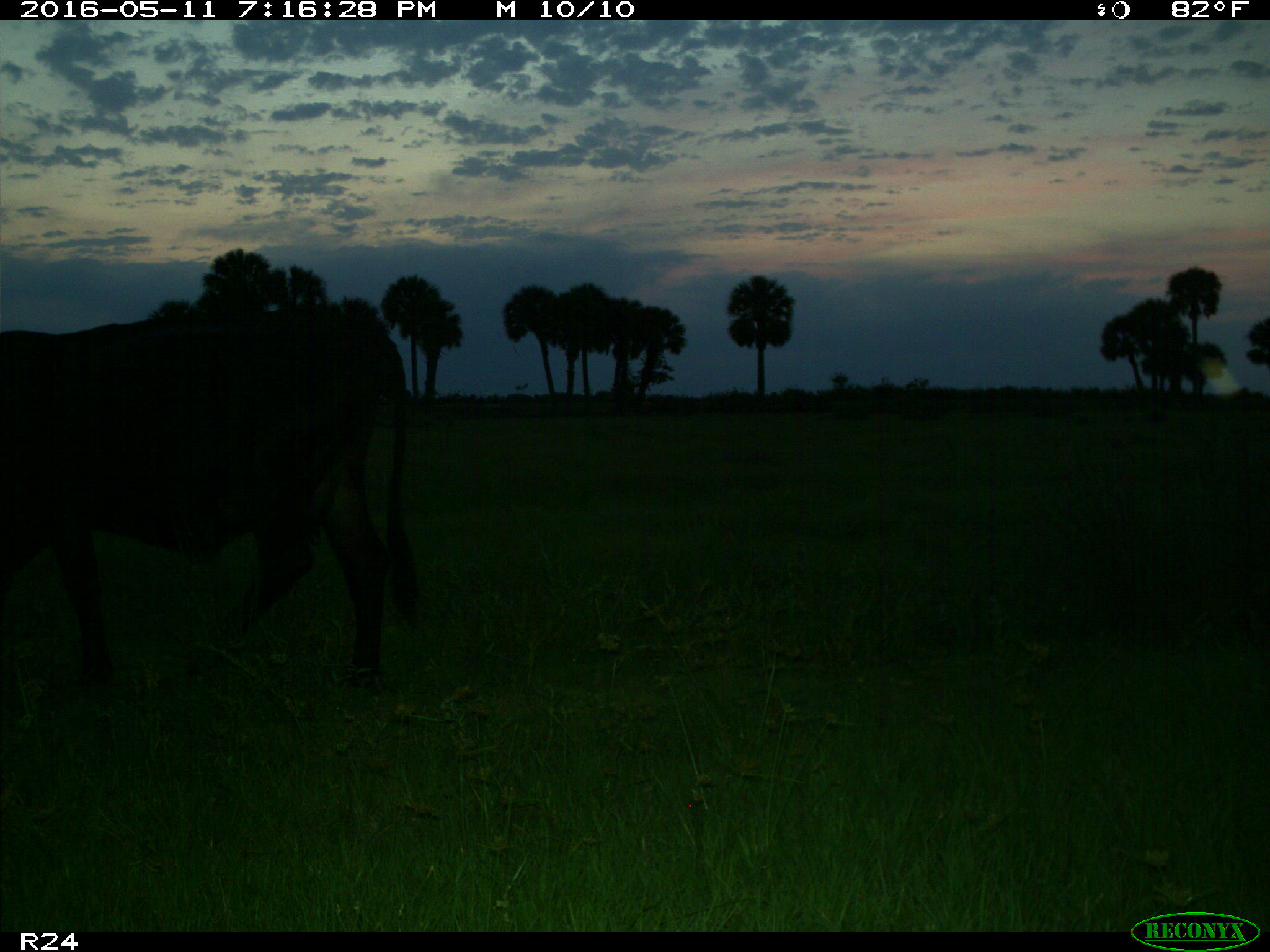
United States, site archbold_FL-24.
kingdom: Animalia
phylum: Chordata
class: Mammalia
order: Artiodactyla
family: Bovidae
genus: Bos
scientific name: Bos taurus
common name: domestic cow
Bos taurus (domestic cow).